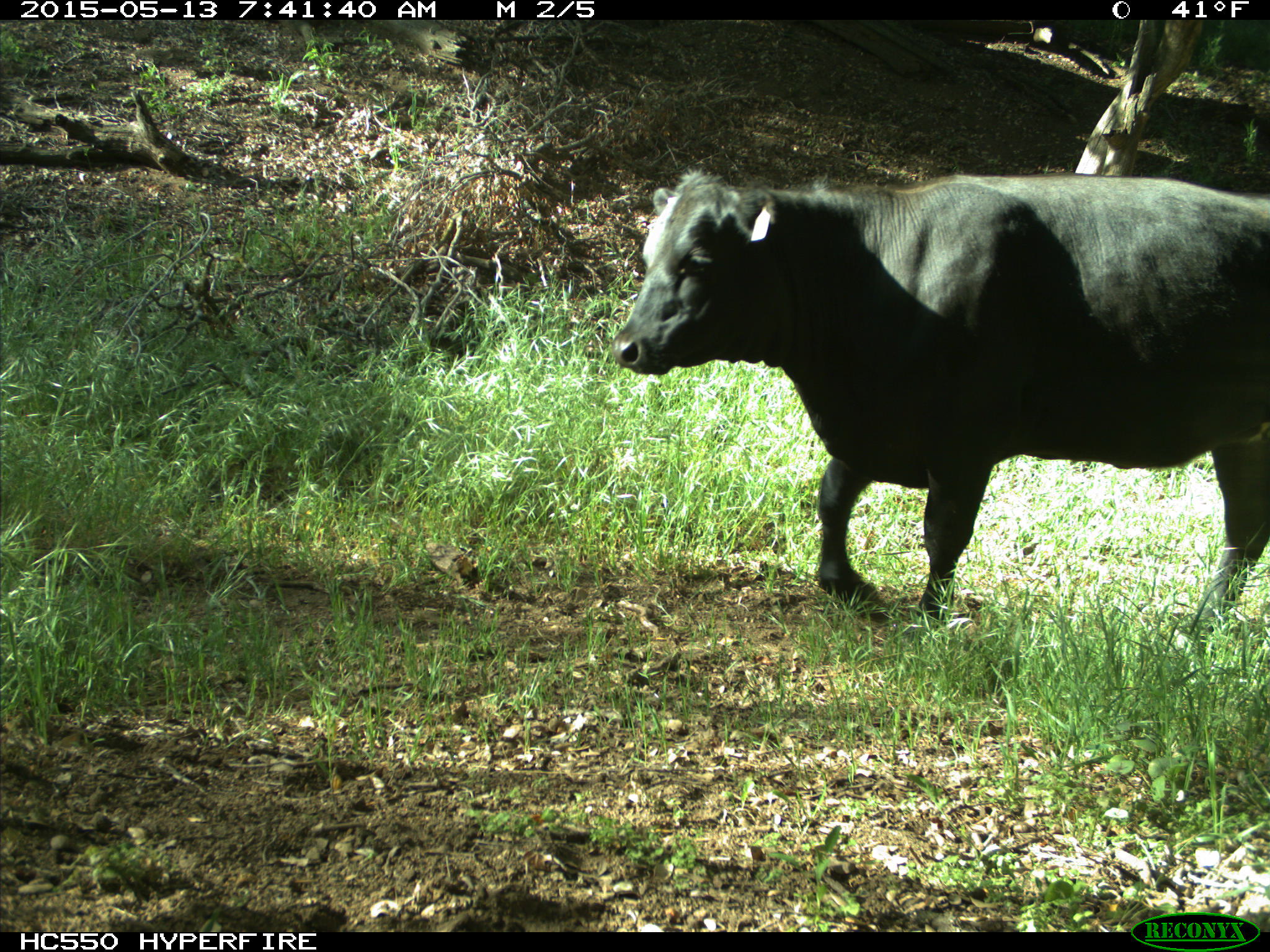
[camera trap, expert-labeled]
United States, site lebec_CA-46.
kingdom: Animalia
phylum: Chordata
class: Mammalia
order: Artiodactyla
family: Bovidae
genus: Bos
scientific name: Bos taurus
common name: domestic cow